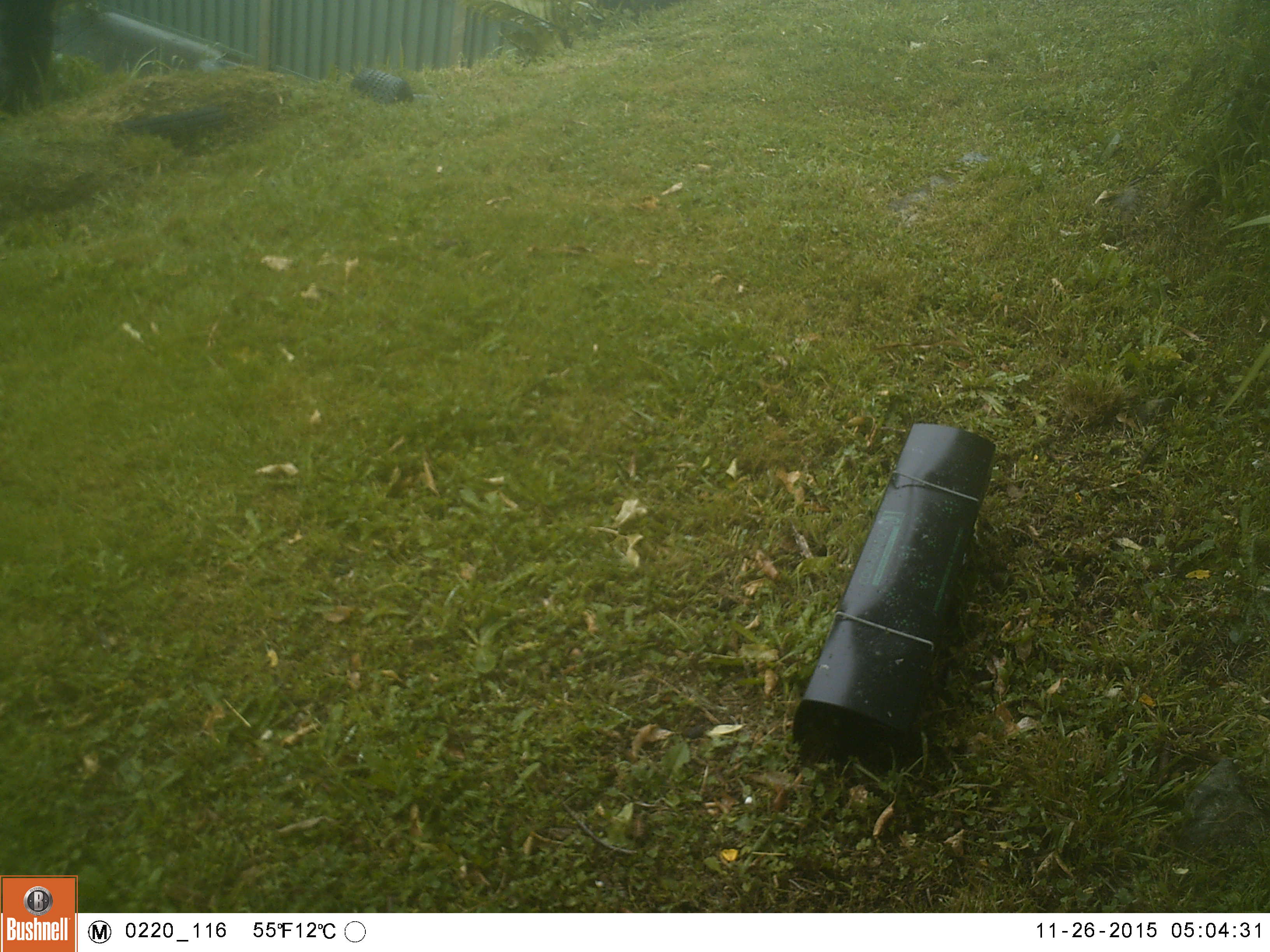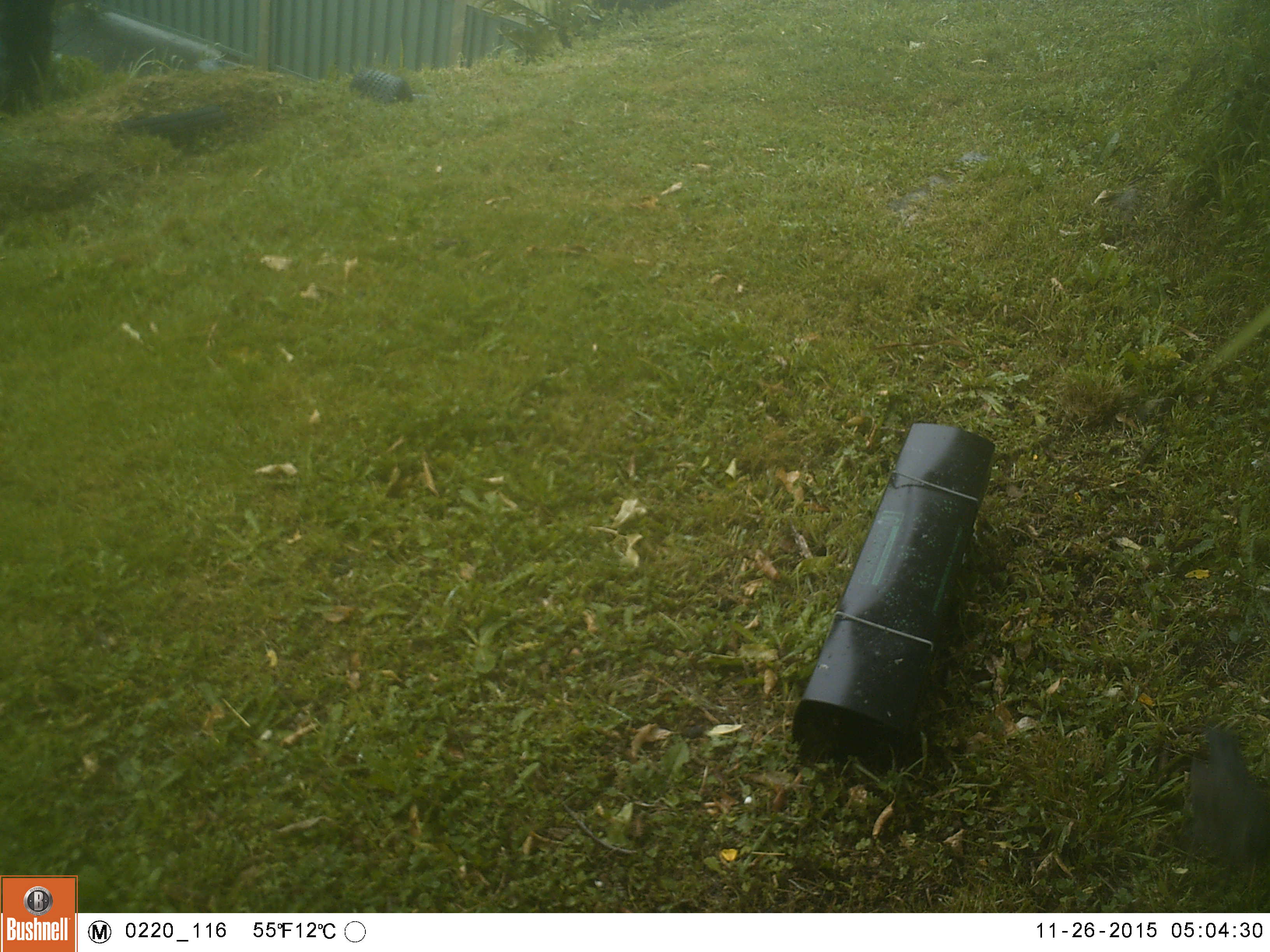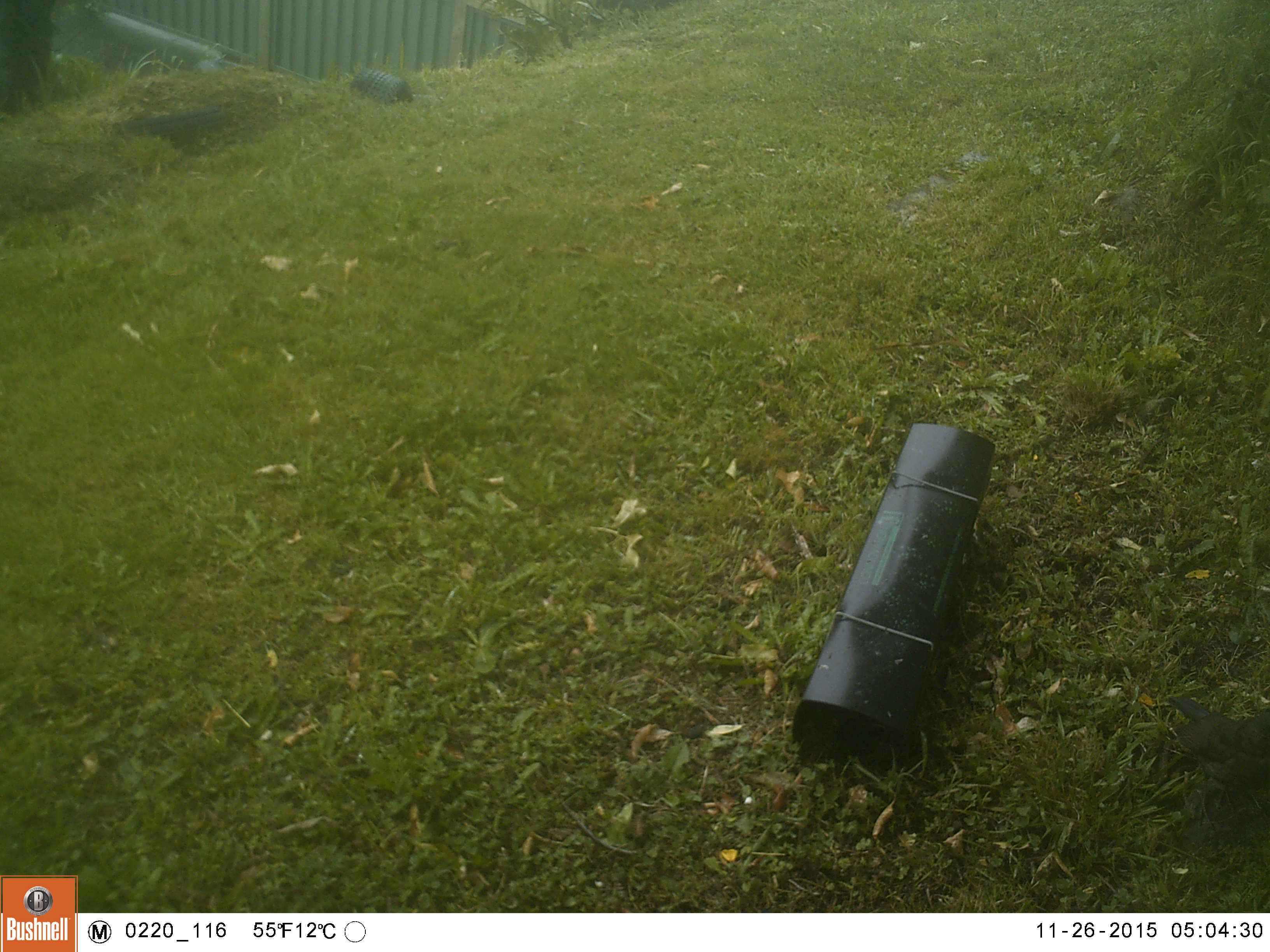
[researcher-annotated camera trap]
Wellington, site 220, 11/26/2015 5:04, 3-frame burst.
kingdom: Animalia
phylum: Chordata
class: Aves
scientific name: Aves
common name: bird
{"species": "bird (Aves)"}